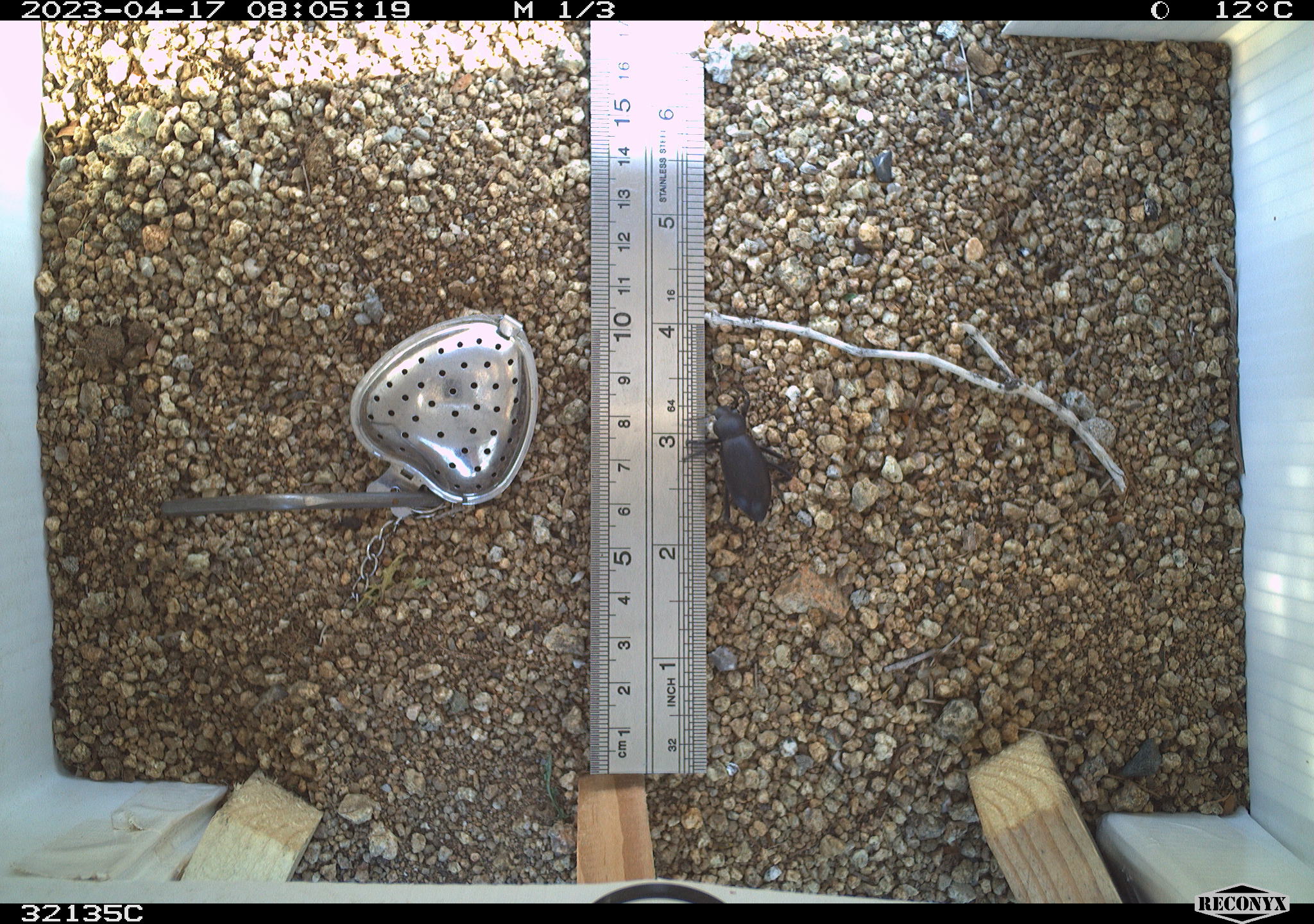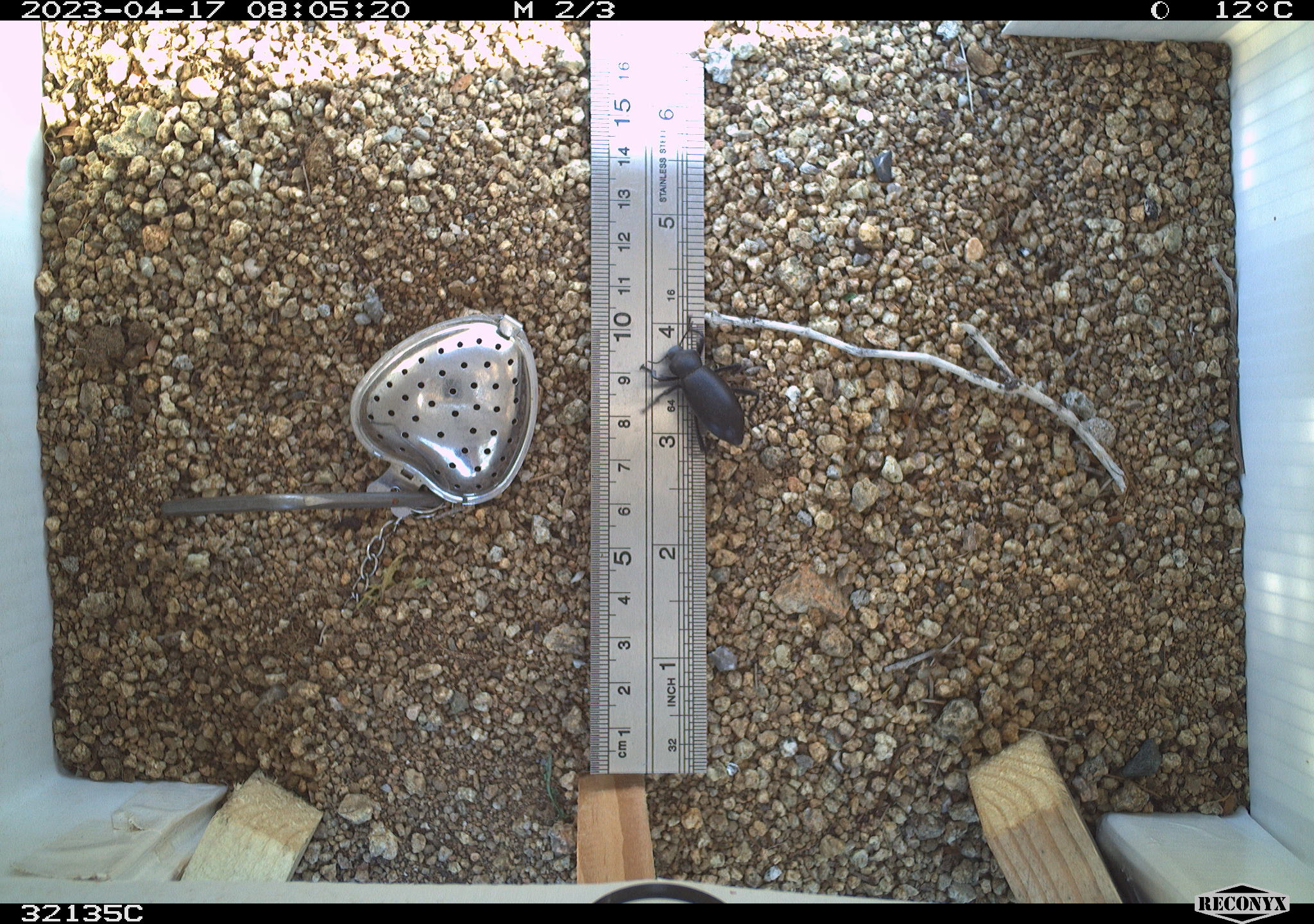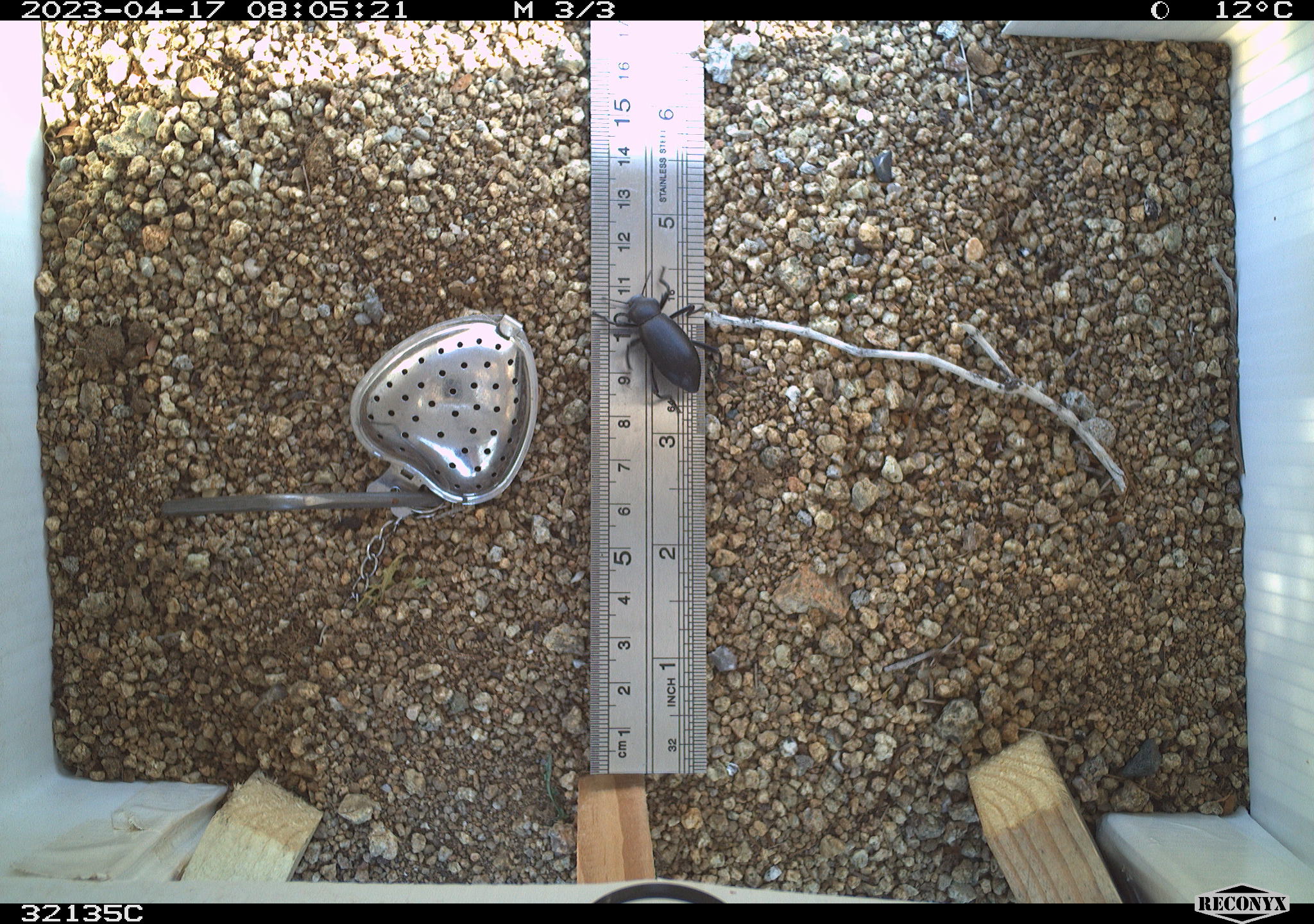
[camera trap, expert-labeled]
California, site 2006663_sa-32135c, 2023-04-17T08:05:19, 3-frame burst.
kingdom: Animalia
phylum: Arthropoda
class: Insecta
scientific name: Insecta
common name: insect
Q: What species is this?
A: Insect (Insecta).